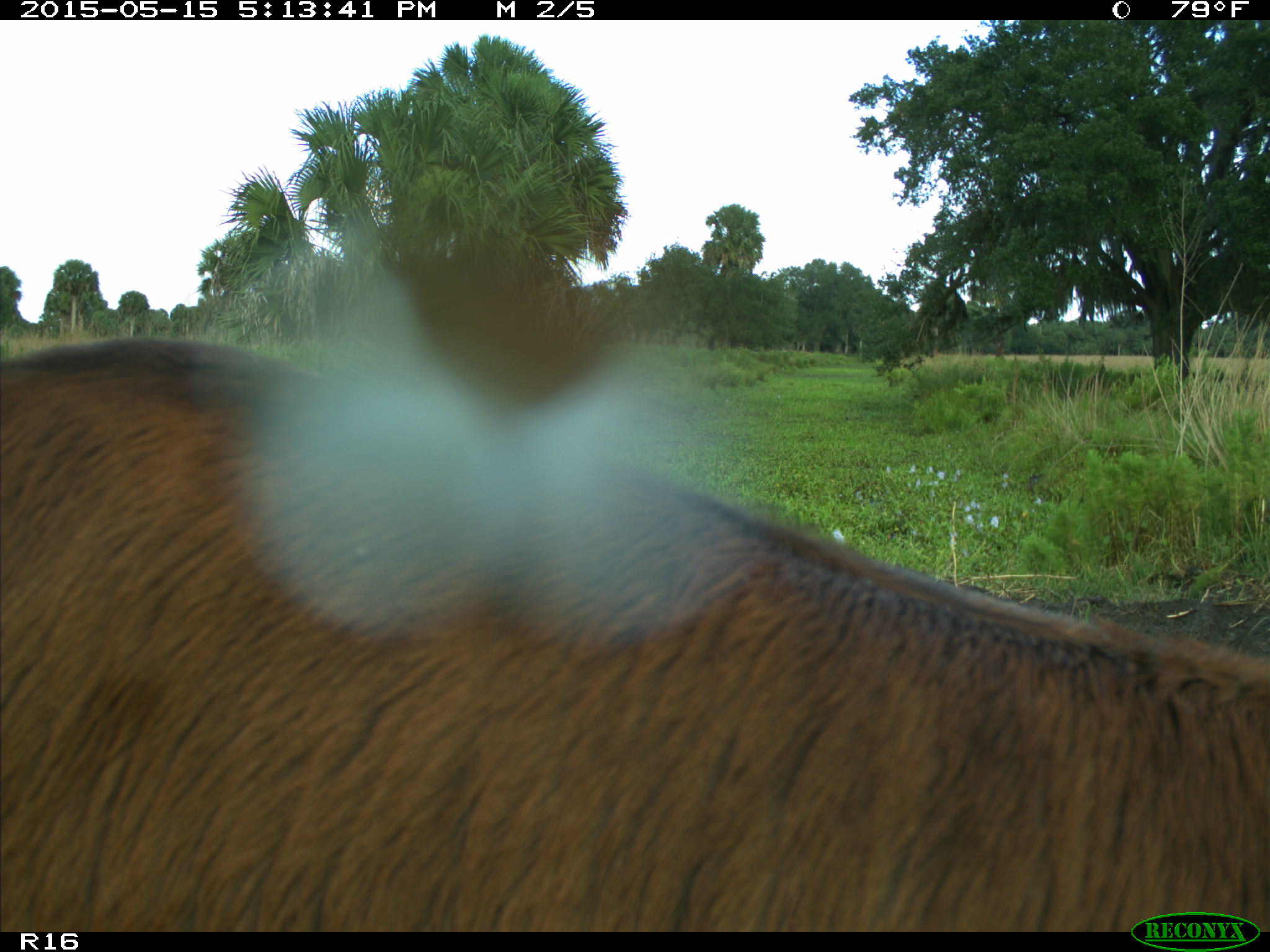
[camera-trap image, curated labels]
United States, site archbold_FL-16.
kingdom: Animalia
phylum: Chordata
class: Mammalia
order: Artiodactyla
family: Bovidae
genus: Bos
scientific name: Bos taurus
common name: domestic cow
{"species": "Bos taurus (domestic cow)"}